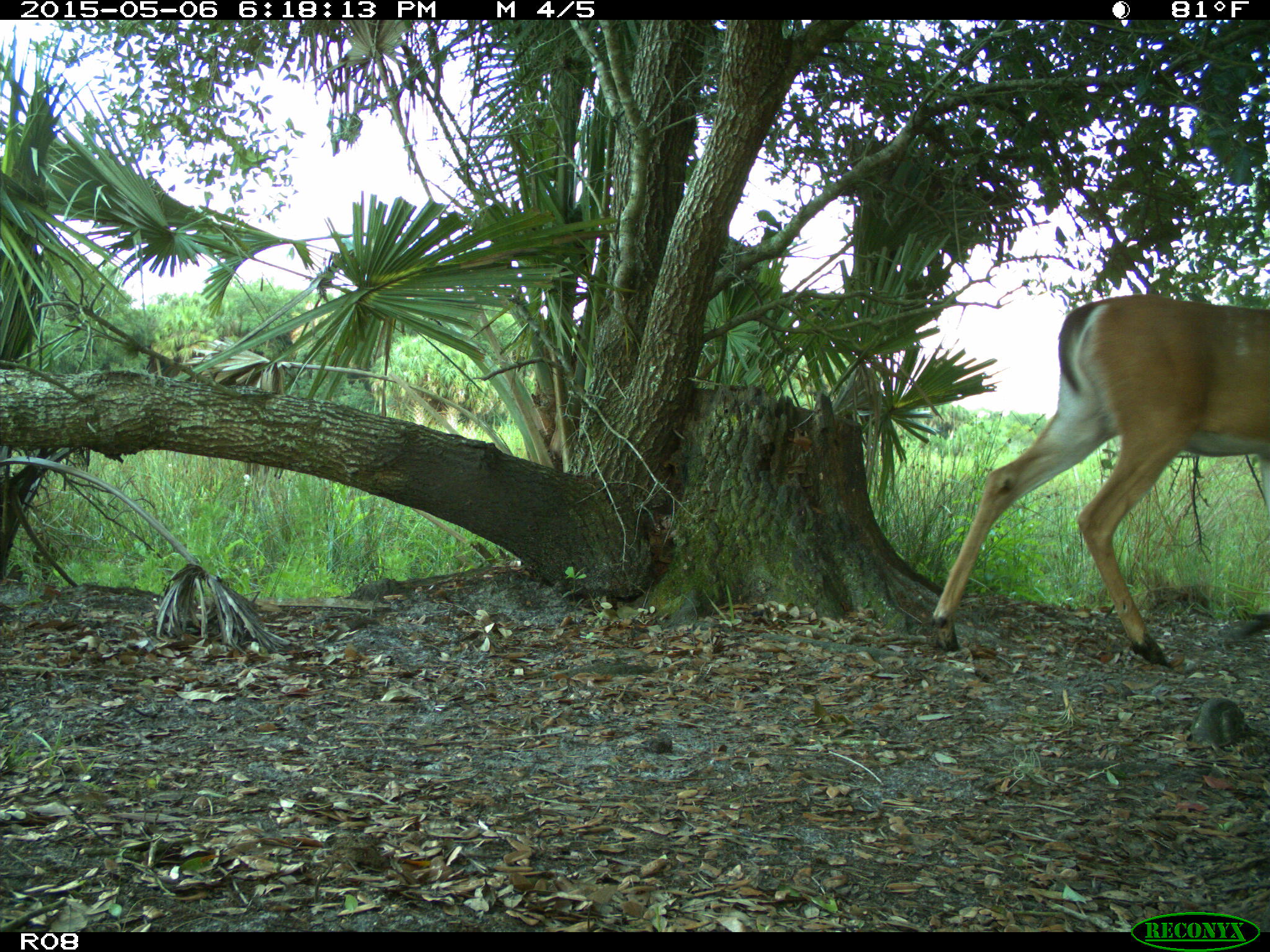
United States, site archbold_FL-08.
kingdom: Animalia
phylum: Chordata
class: Mammalia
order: Artiodactyla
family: Cervidae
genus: Odocoileus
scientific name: Odocoileus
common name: deer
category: unidentified deer